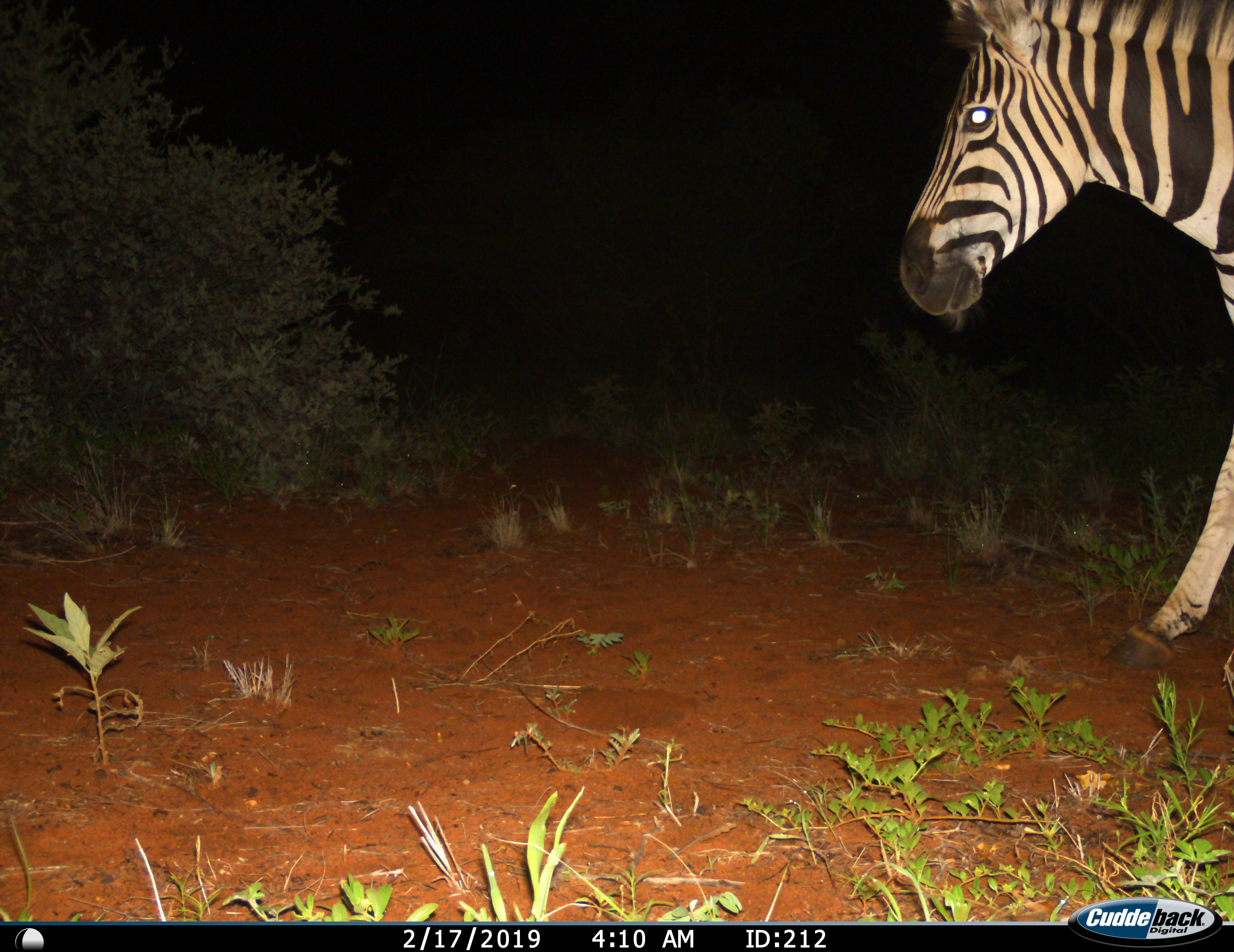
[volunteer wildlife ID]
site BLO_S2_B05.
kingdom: Animalia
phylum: Chordata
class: Mammalia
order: Perissodactyla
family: Equidae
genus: Equus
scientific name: Equus quagga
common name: plains zebra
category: zebraplains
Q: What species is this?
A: Zebraplains (plains zebra) (Equus quagga).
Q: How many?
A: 1.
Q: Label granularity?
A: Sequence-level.